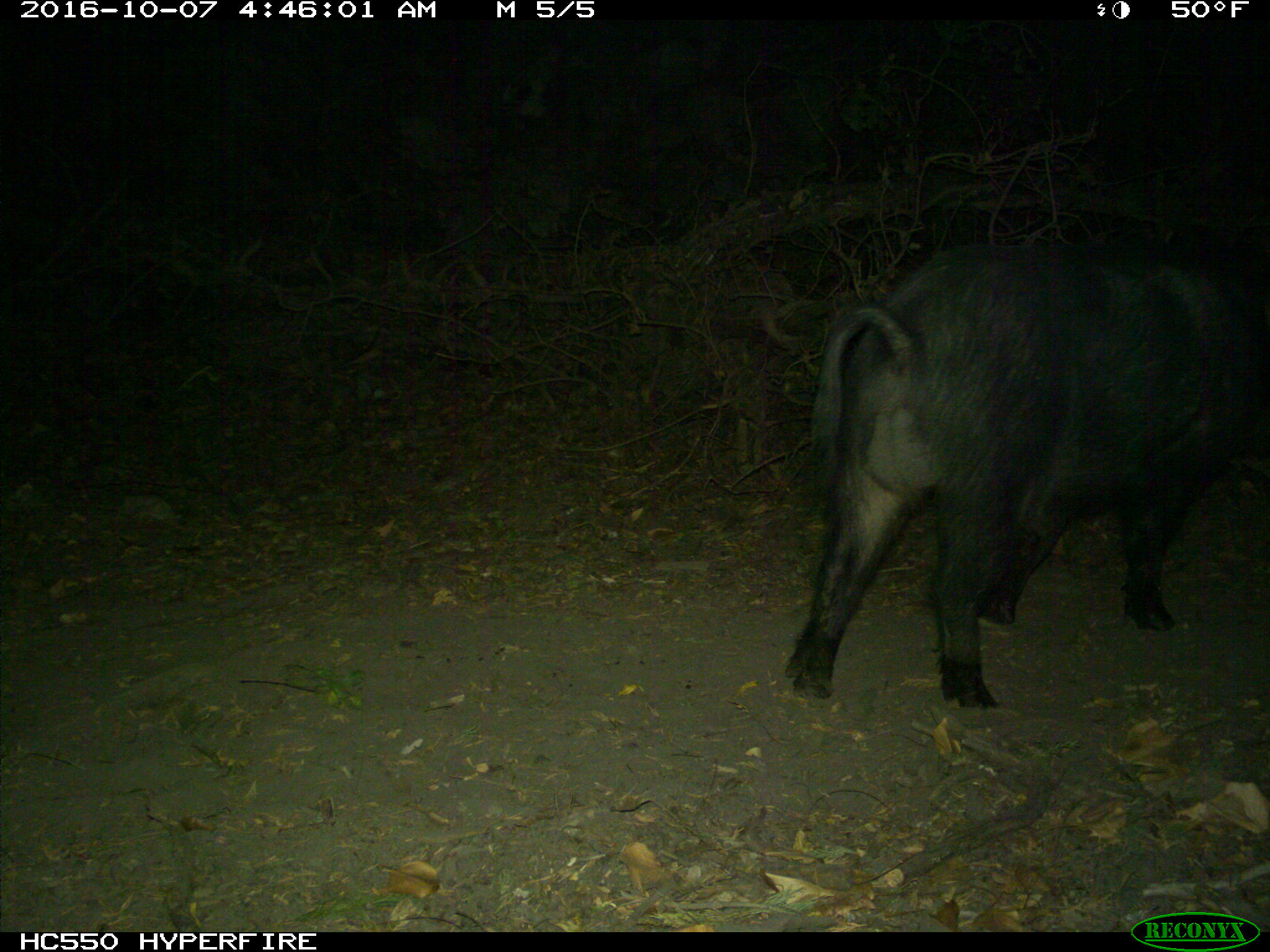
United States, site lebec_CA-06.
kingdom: Animalia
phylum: Chordata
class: Mammalia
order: Artiodactyla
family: Suidae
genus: Sus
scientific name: Sus scrofa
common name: wild boar